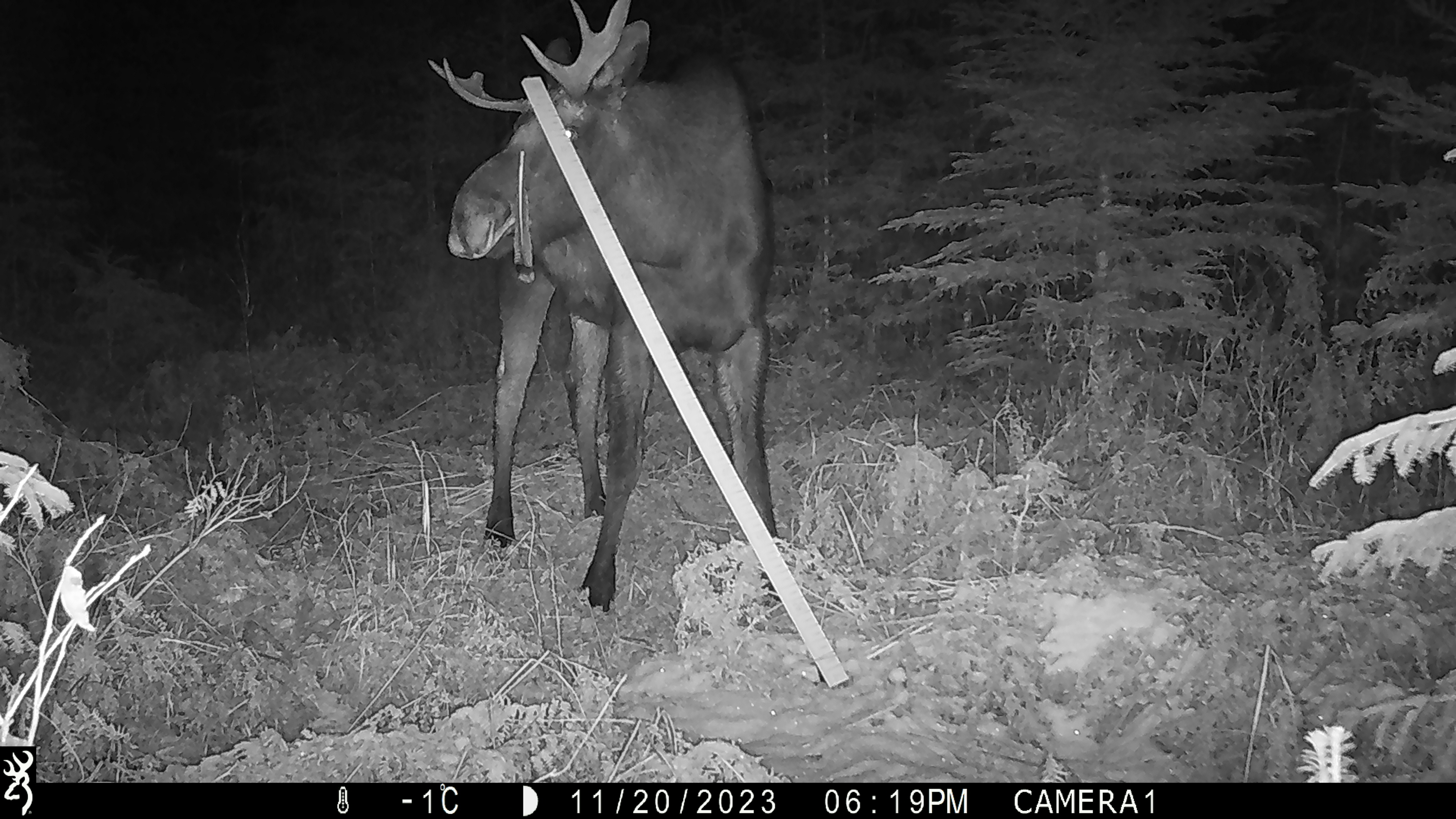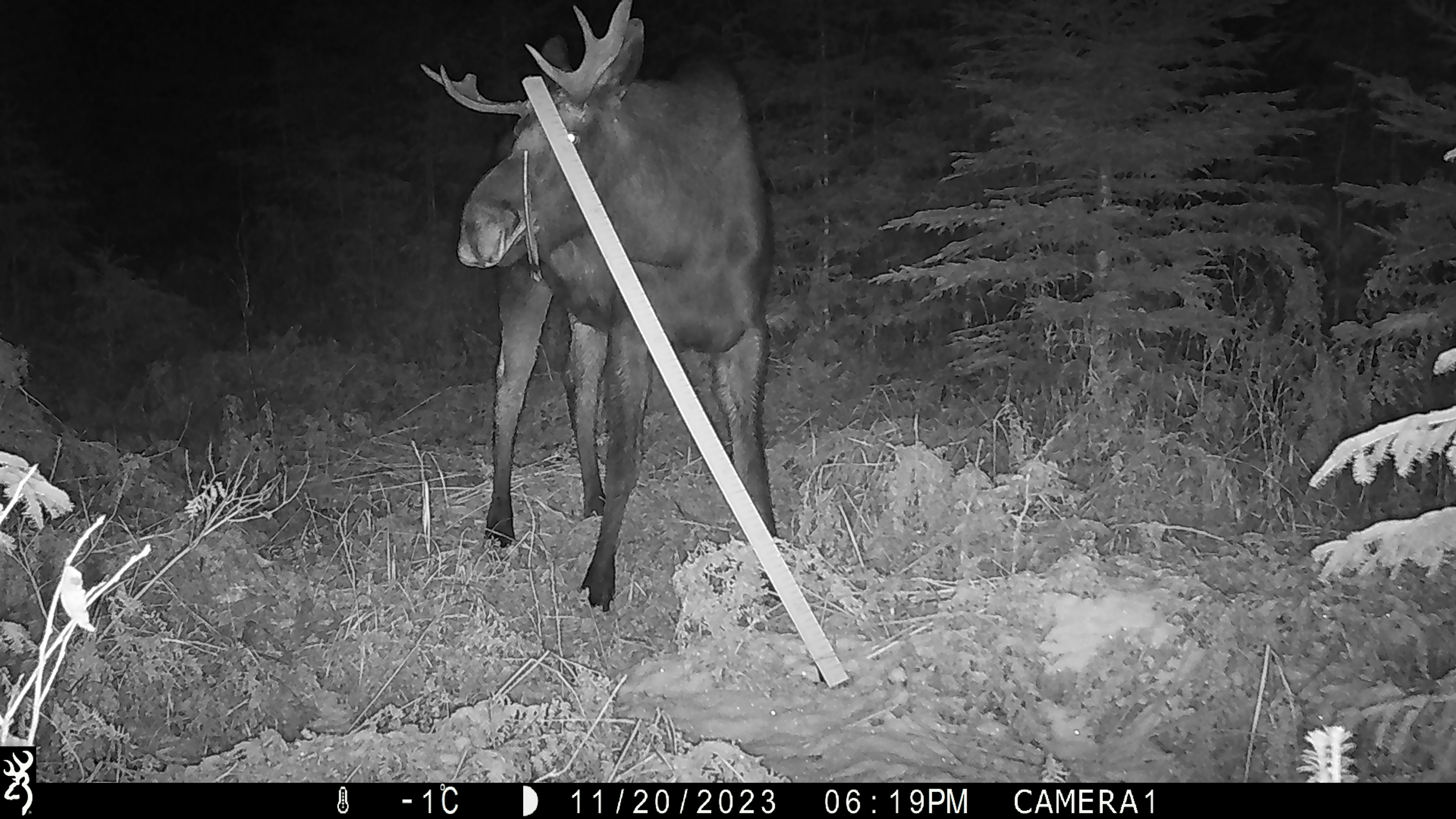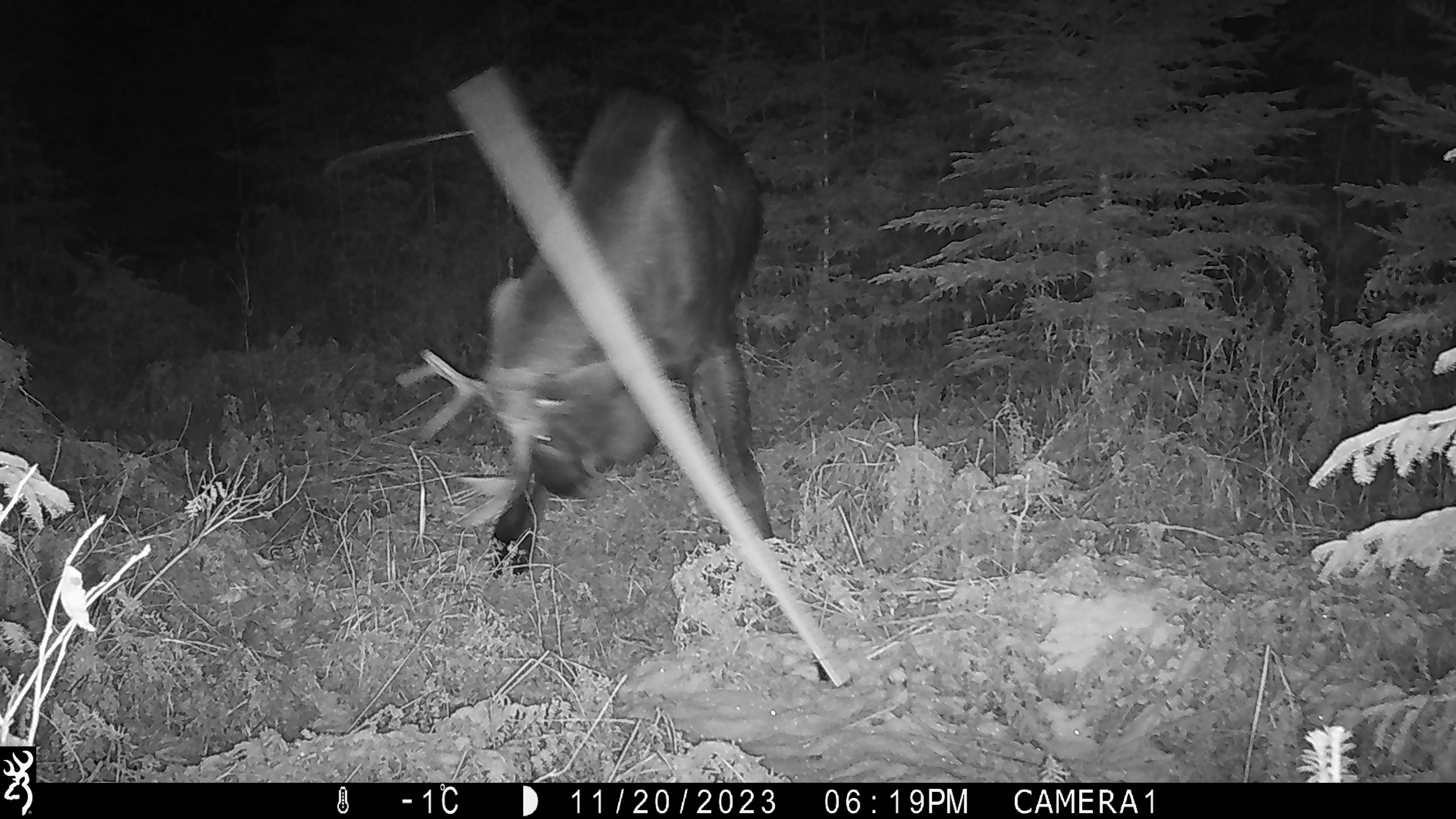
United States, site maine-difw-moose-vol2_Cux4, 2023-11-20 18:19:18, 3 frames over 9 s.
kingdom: Animalia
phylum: Chordata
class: Mammalia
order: Artiodactyla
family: Cervidae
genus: Alces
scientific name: Alces alces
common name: moose